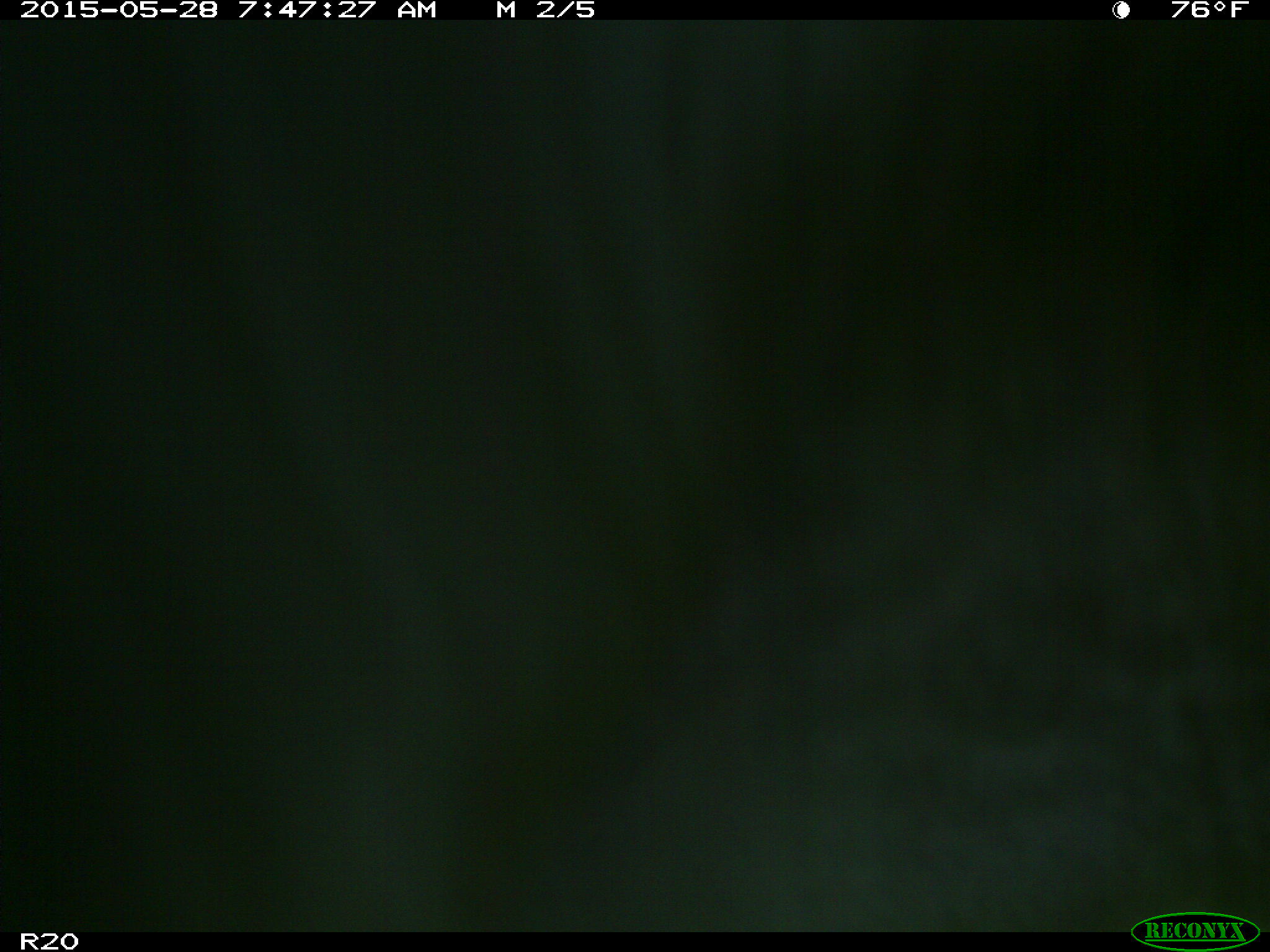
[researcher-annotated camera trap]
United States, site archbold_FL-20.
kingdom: Animalia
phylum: Chordata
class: Mammalia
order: Artiodactyla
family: Bovidae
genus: Bos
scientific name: Bos taurus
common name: domestic cow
Bos taurus (domestic cow).